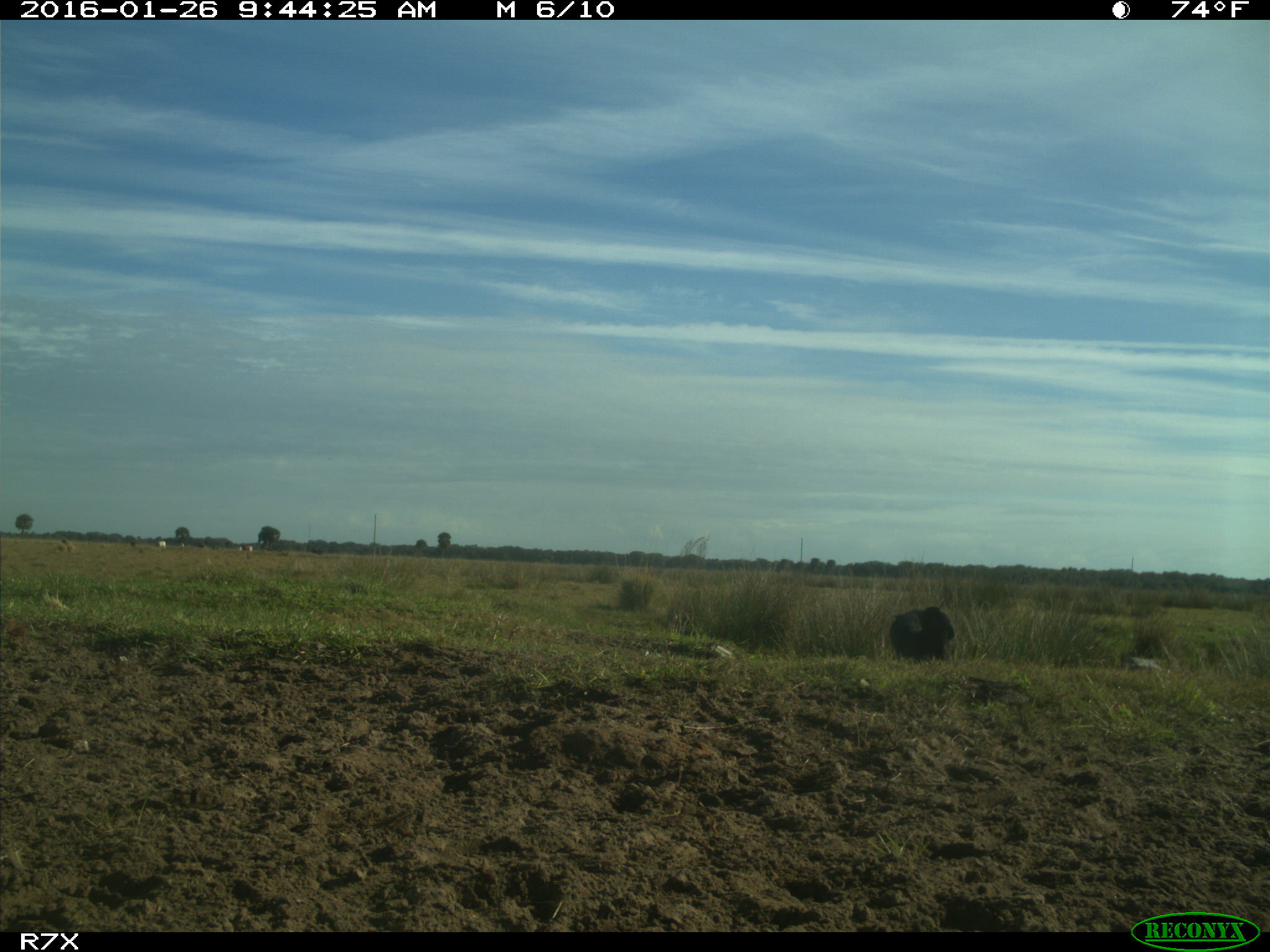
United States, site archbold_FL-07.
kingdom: Animalia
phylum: Chordata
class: Aves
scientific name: Aves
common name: birds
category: unidentified bird